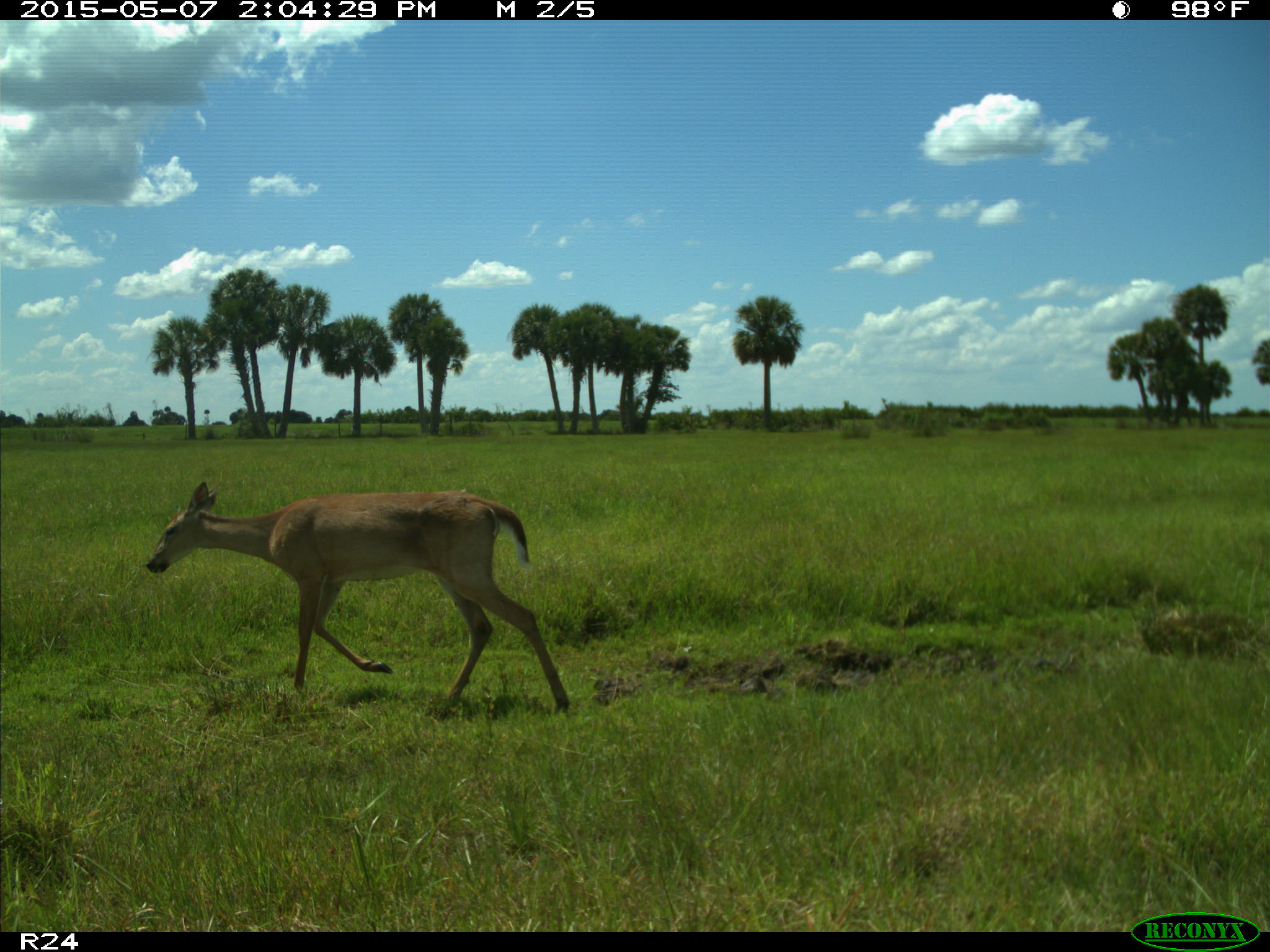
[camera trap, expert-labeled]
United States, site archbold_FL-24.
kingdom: Animalia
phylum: Chordata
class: Mammalia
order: Artiodactyla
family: Bovidae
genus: Bos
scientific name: Bos taurus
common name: domestic cow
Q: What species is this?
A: Bos taurus (domestic cow).